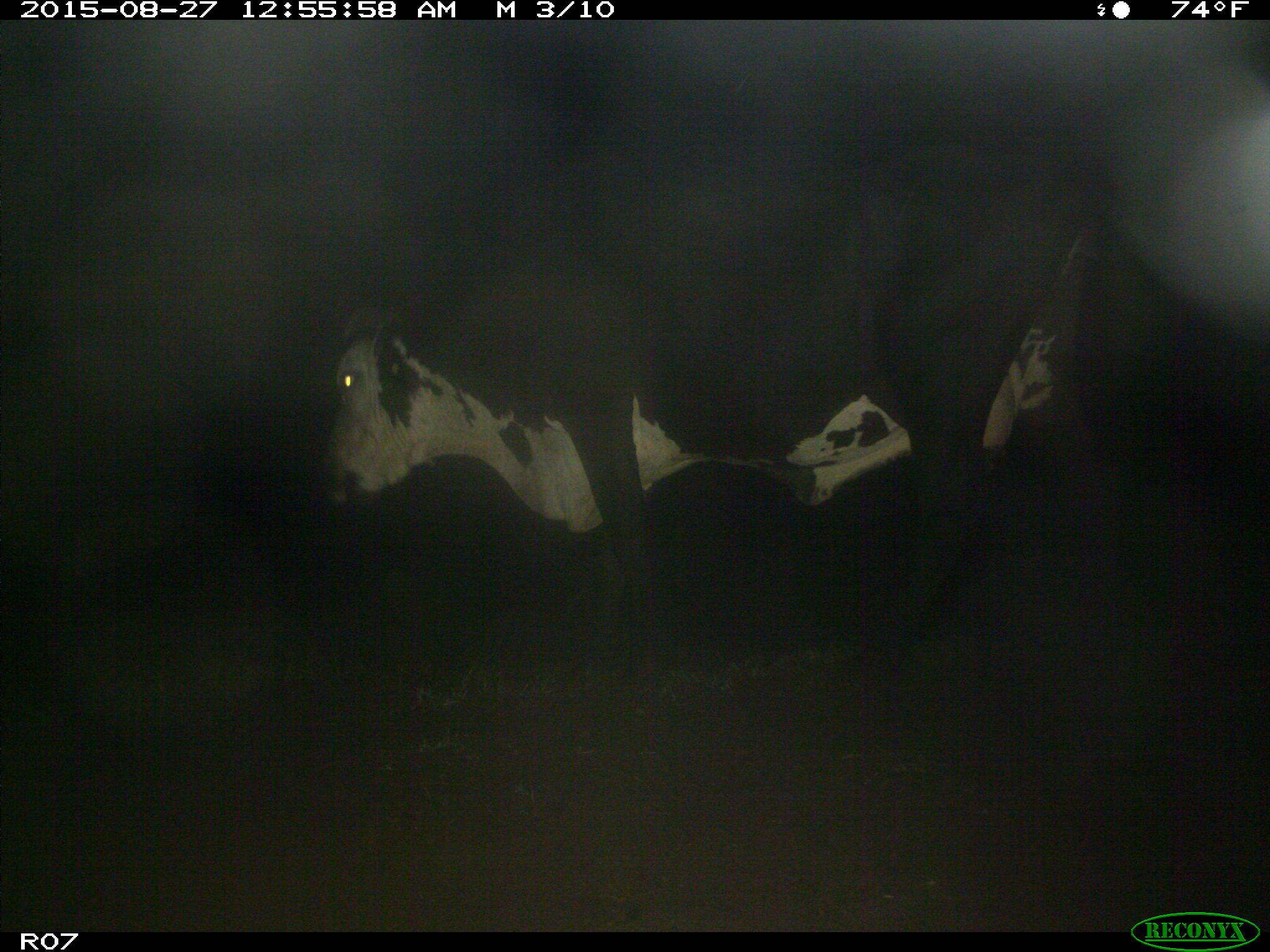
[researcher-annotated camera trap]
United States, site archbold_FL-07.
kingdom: Animalia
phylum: Chordata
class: Mammalia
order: Artiodactyla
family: Bovidae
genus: Bos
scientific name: Bos taurus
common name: domestic cow